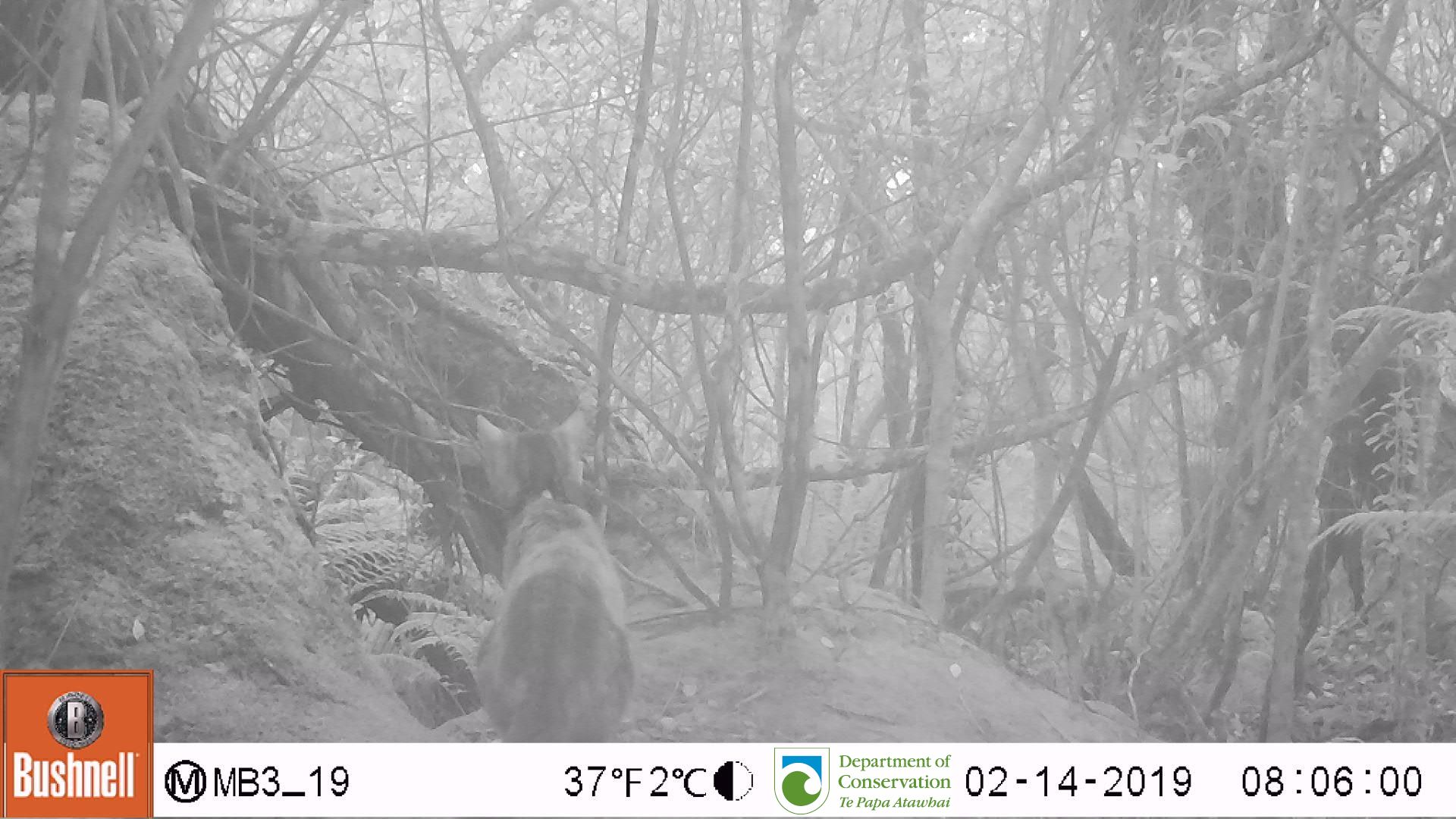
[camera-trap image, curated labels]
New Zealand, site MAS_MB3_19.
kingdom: Animalia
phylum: Chordata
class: Mammalia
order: Carnivora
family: Felidae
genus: Felis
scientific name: Felis catus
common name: domestic cat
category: cat